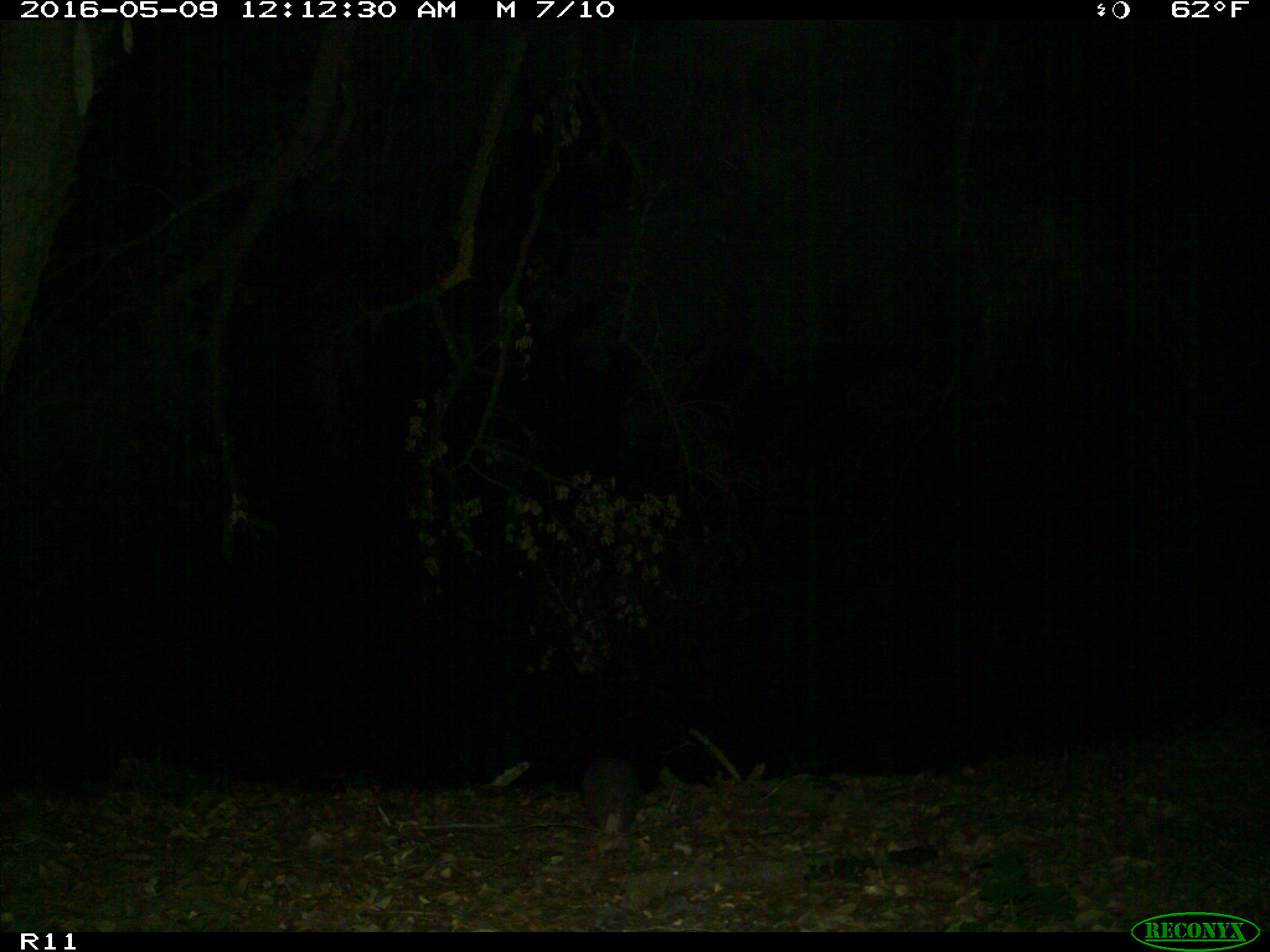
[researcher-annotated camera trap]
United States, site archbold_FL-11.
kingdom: Animalia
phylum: Chordata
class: Mammalia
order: Cingulata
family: Dasypodidae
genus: Dasypus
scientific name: Dasypus novemcinctus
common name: nine-banded armadillo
Dasypus novemcinctus (nine-banded armadillo).